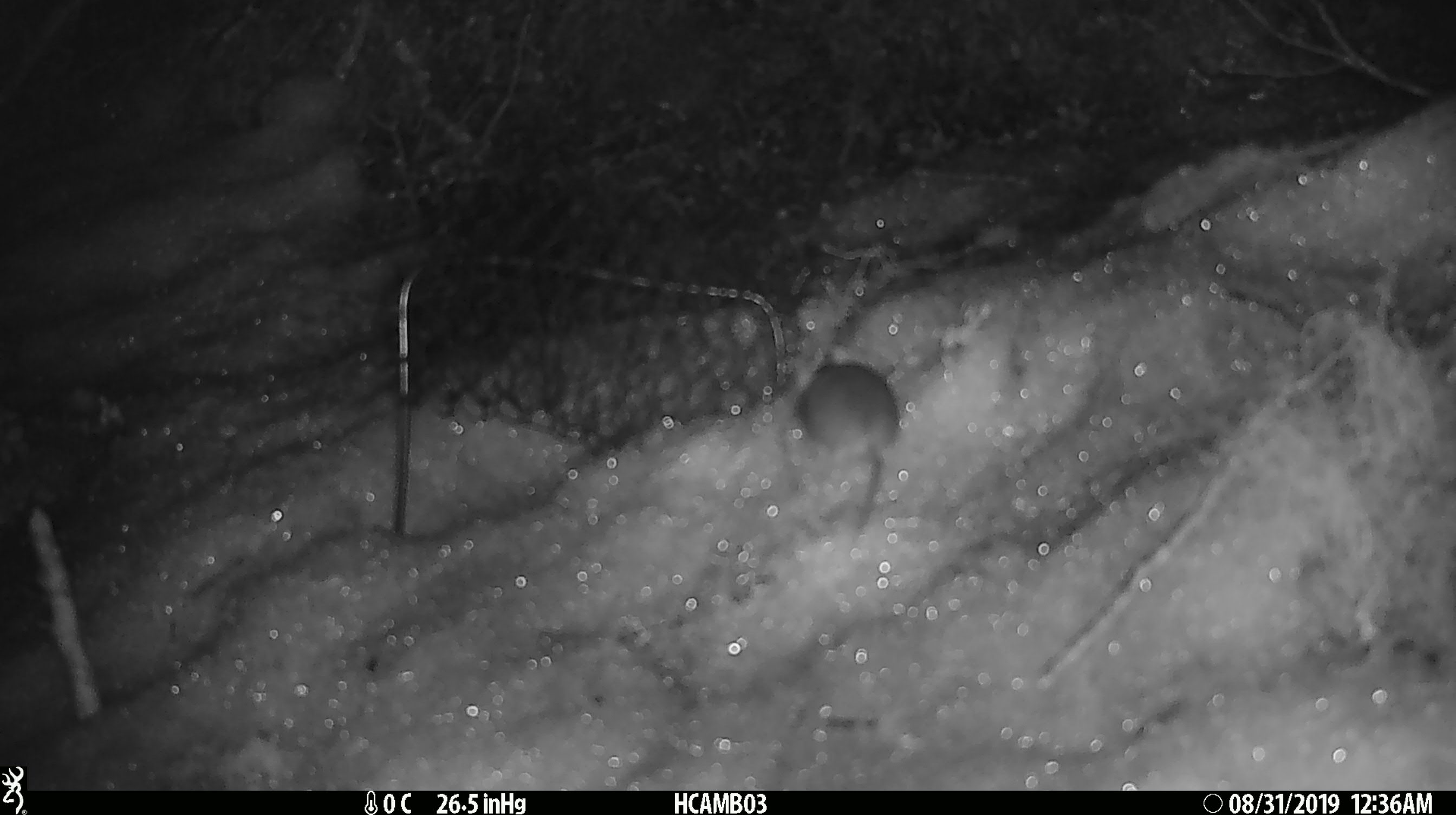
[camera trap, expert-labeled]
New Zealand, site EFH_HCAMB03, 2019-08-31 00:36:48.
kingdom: Animalia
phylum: Chordata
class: Mammalia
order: Rodentia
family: Muridae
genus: Mus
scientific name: Mus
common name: mouse